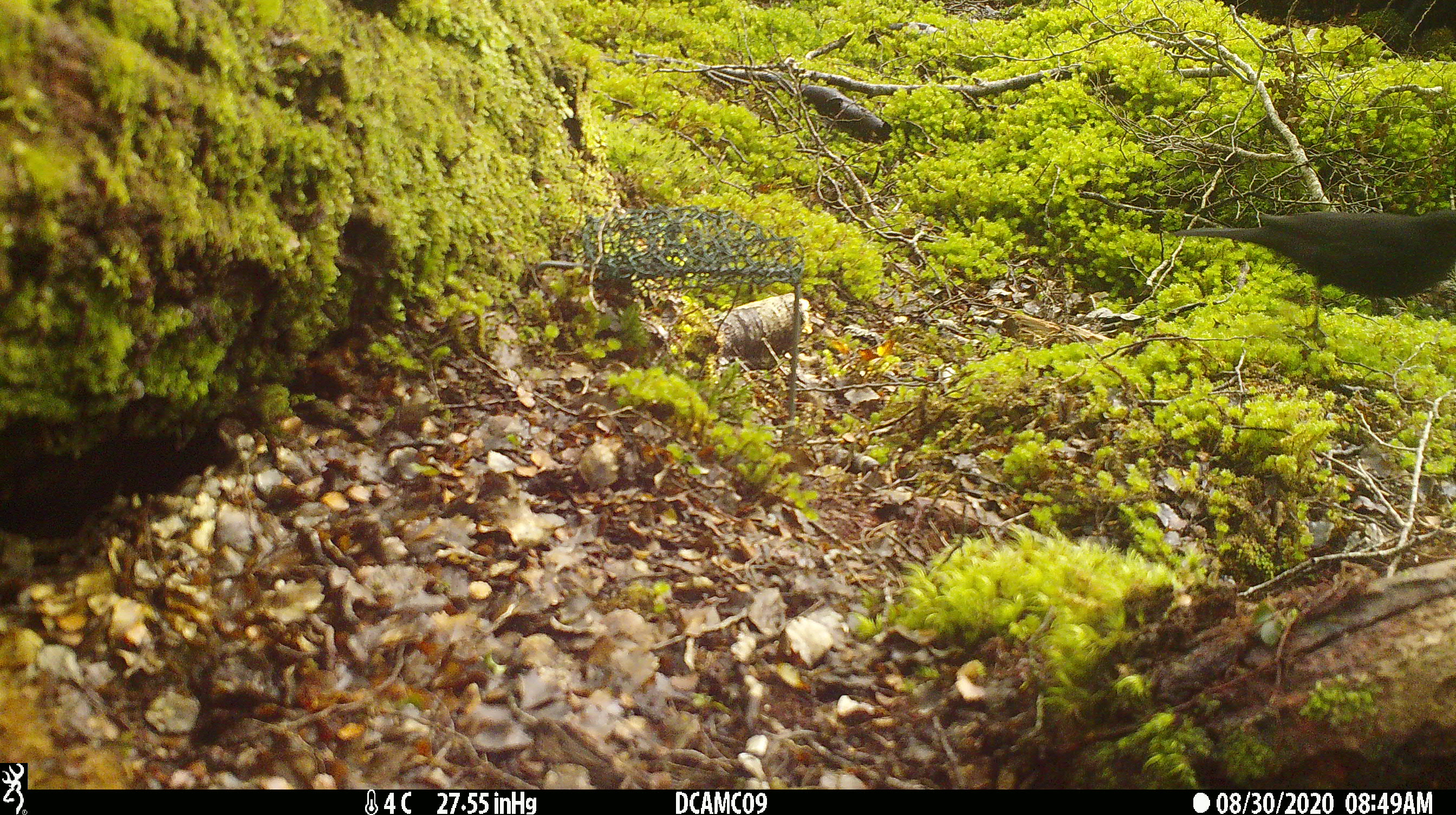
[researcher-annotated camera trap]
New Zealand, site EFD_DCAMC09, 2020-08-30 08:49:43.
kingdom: Animalia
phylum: Chordata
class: Aves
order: Passeriformes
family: Turdidae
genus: Turdus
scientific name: Turdus merula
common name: eurasian blackbird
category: blackbird